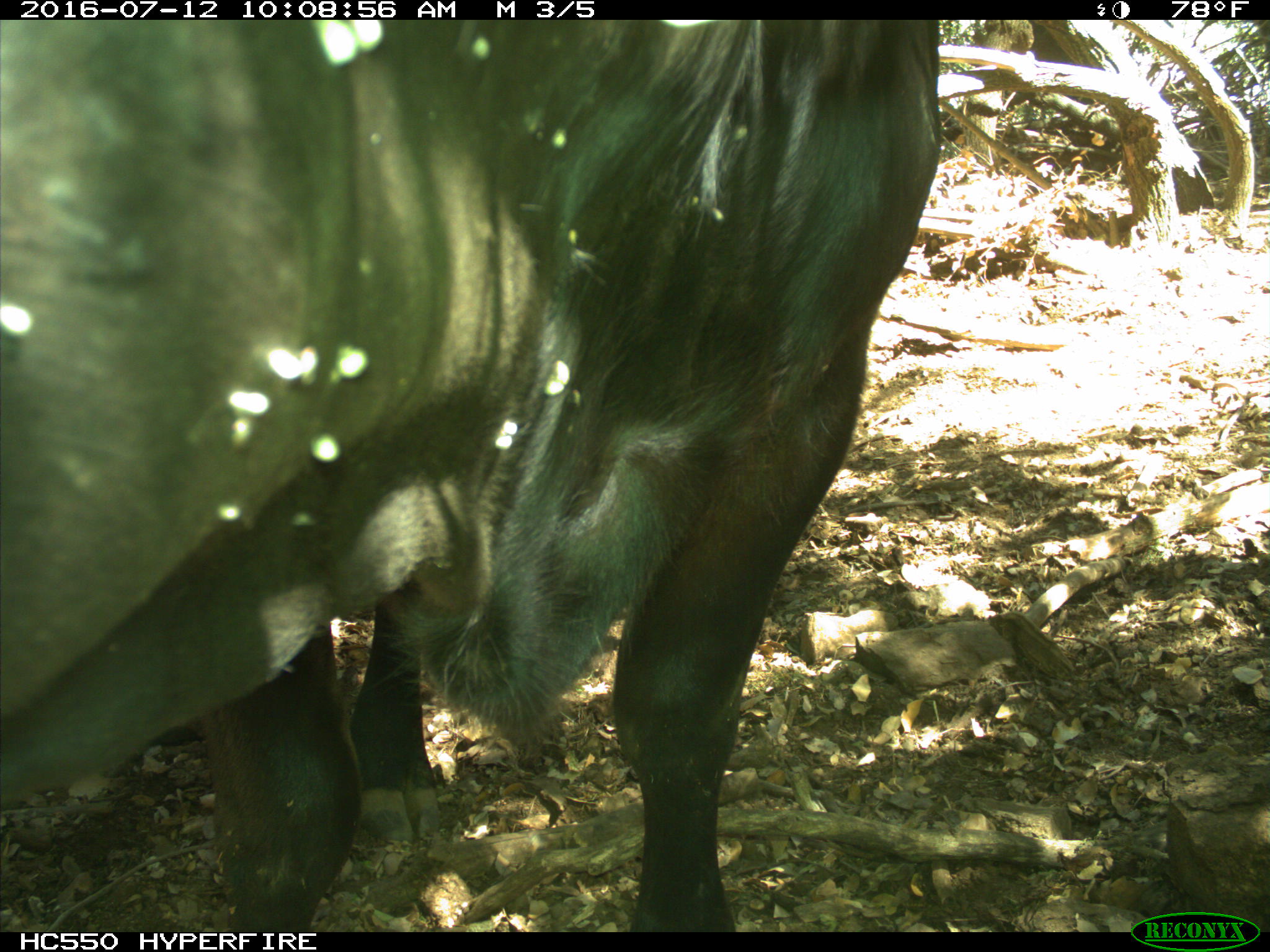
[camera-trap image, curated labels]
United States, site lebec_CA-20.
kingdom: Animalia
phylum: Chordata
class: Mammalia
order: Artiodactyla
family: Bovidae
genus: Bos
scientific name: Bos taurus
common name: domestic cow